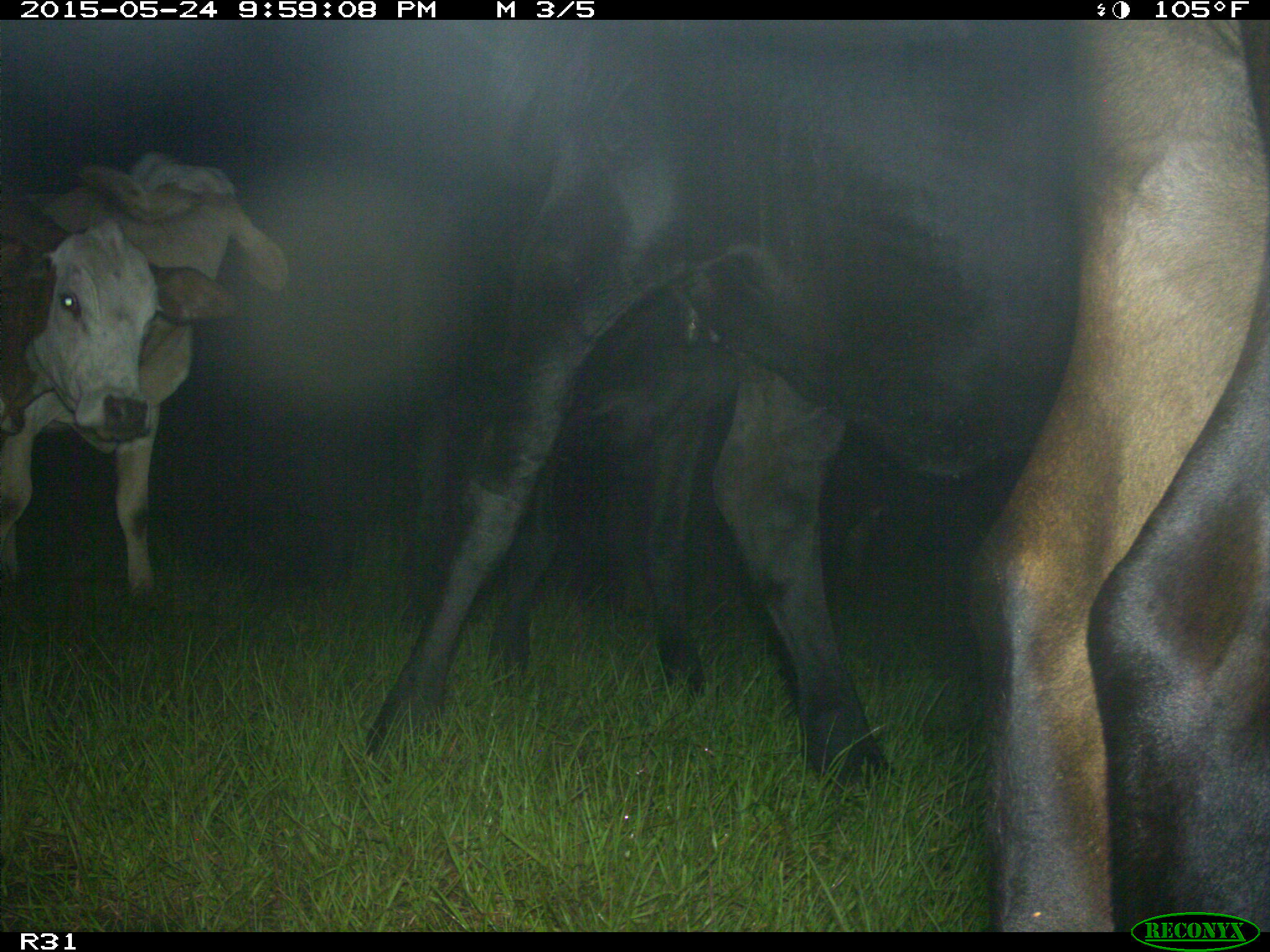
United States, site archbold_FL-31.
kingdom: Animalia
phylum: Chordata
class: Mammalia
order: Artiodactyla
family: Bovidae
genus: Bos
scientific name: Bos taurus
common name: domestic cow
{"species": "Bos taurus (domestic cow)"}